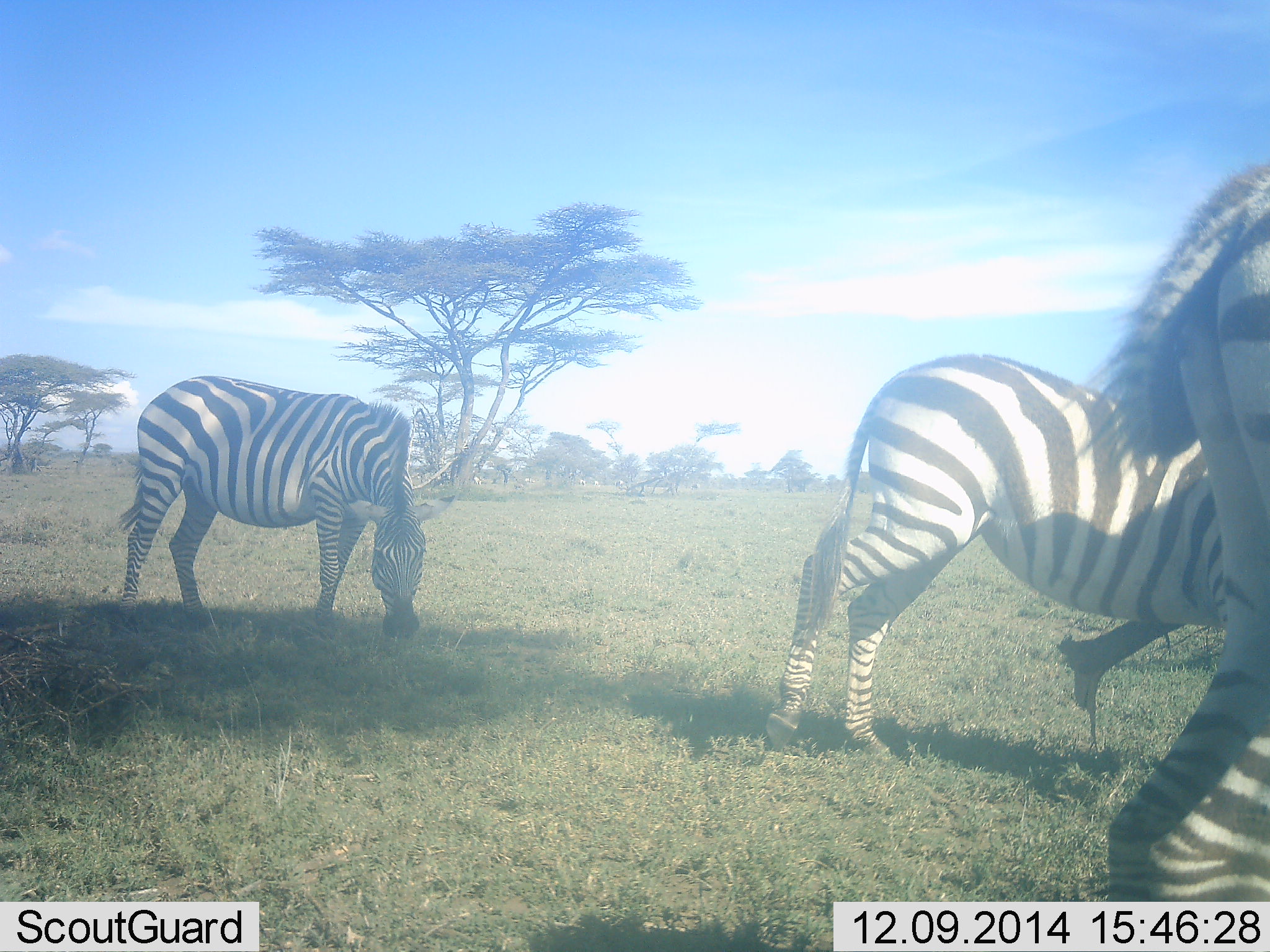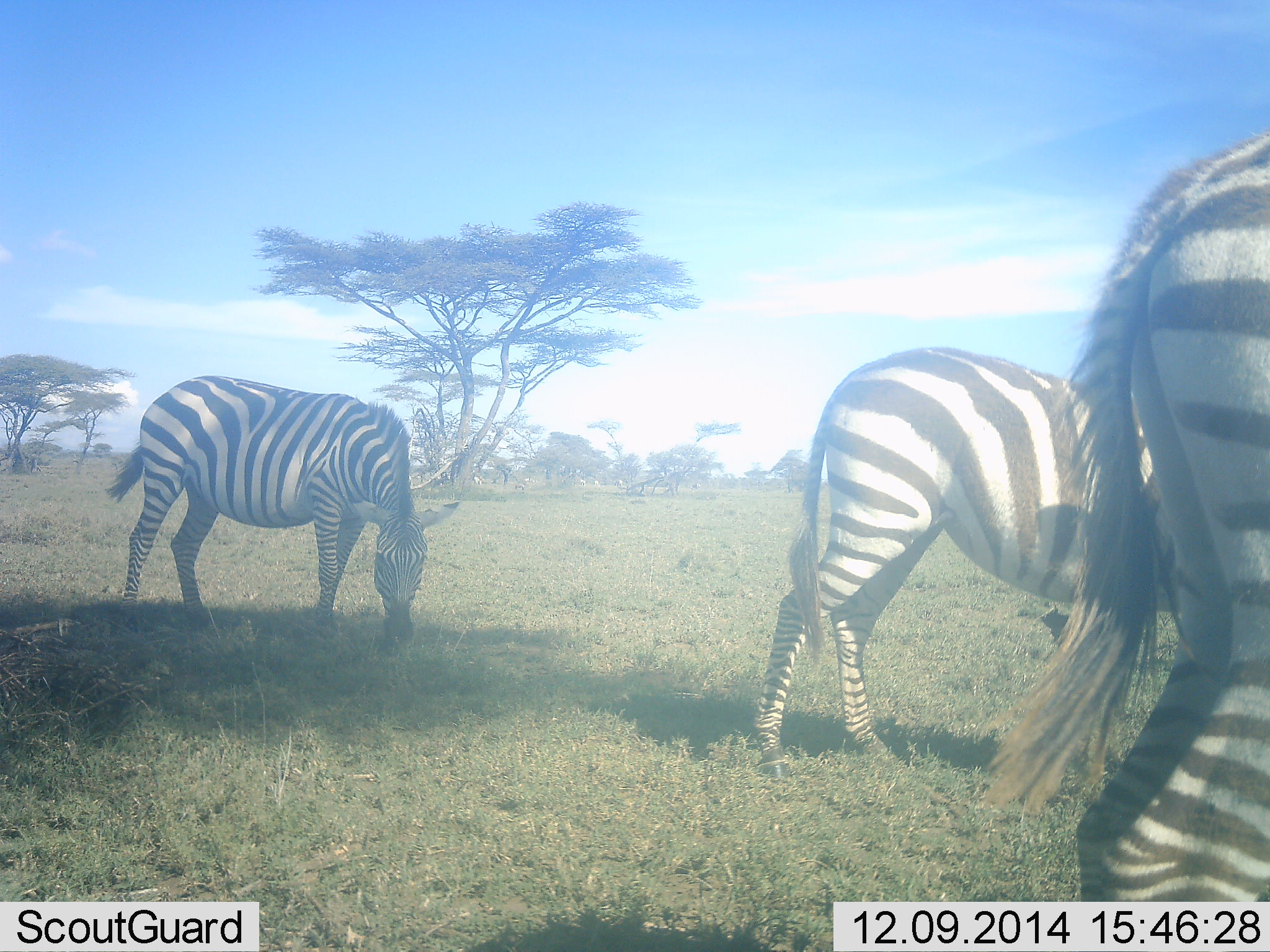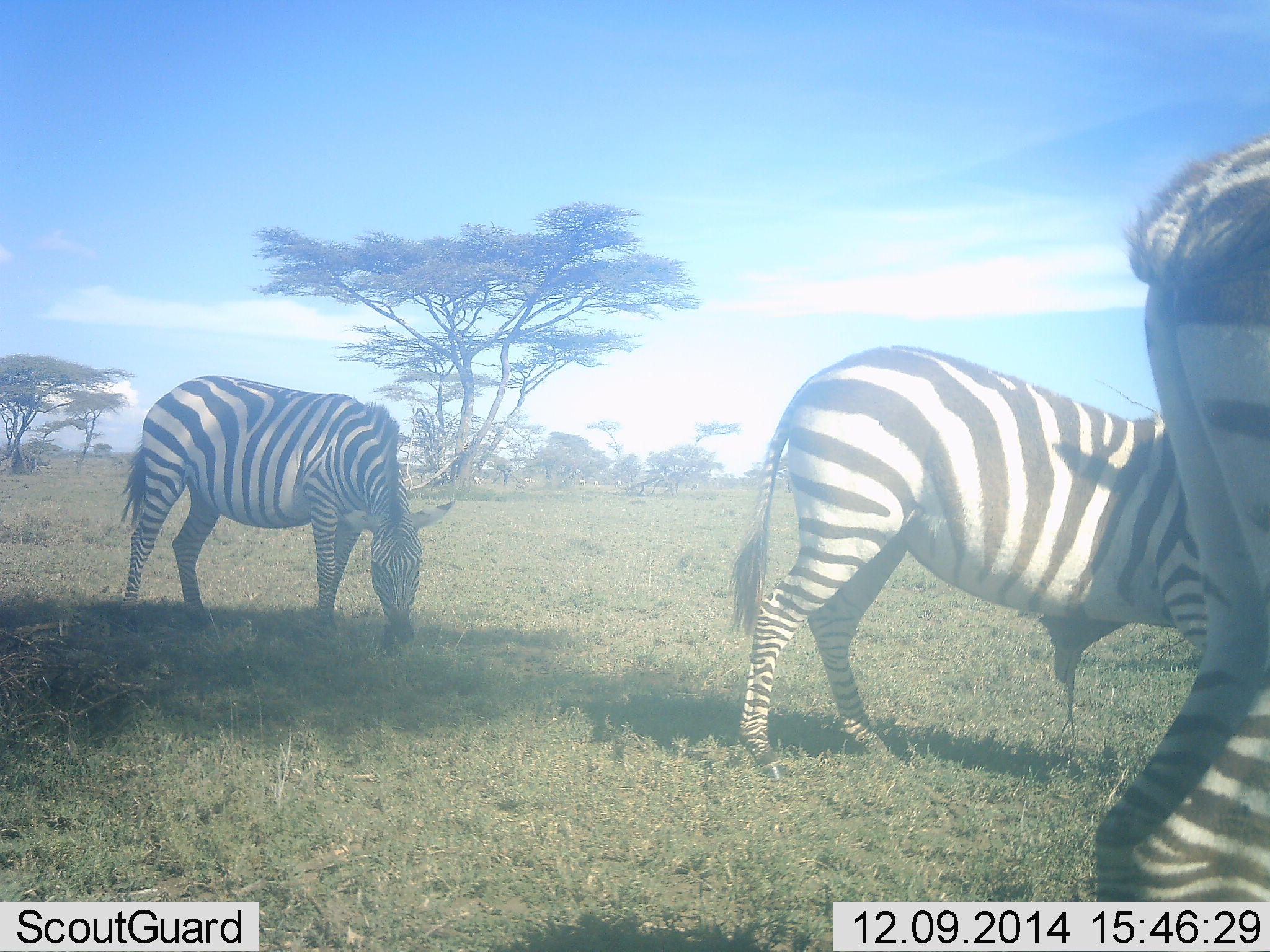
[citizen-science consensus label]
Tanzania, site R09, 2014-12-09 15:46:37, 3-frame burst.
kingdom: Animalia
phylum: Chordata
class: Mammalia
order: Perissodactyla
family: Equidae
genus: Equus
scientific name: Equus quagga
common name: plains zebra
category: zebra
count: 3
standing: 50%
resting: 0%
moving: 30%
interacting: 10%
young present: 0%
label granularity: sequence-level